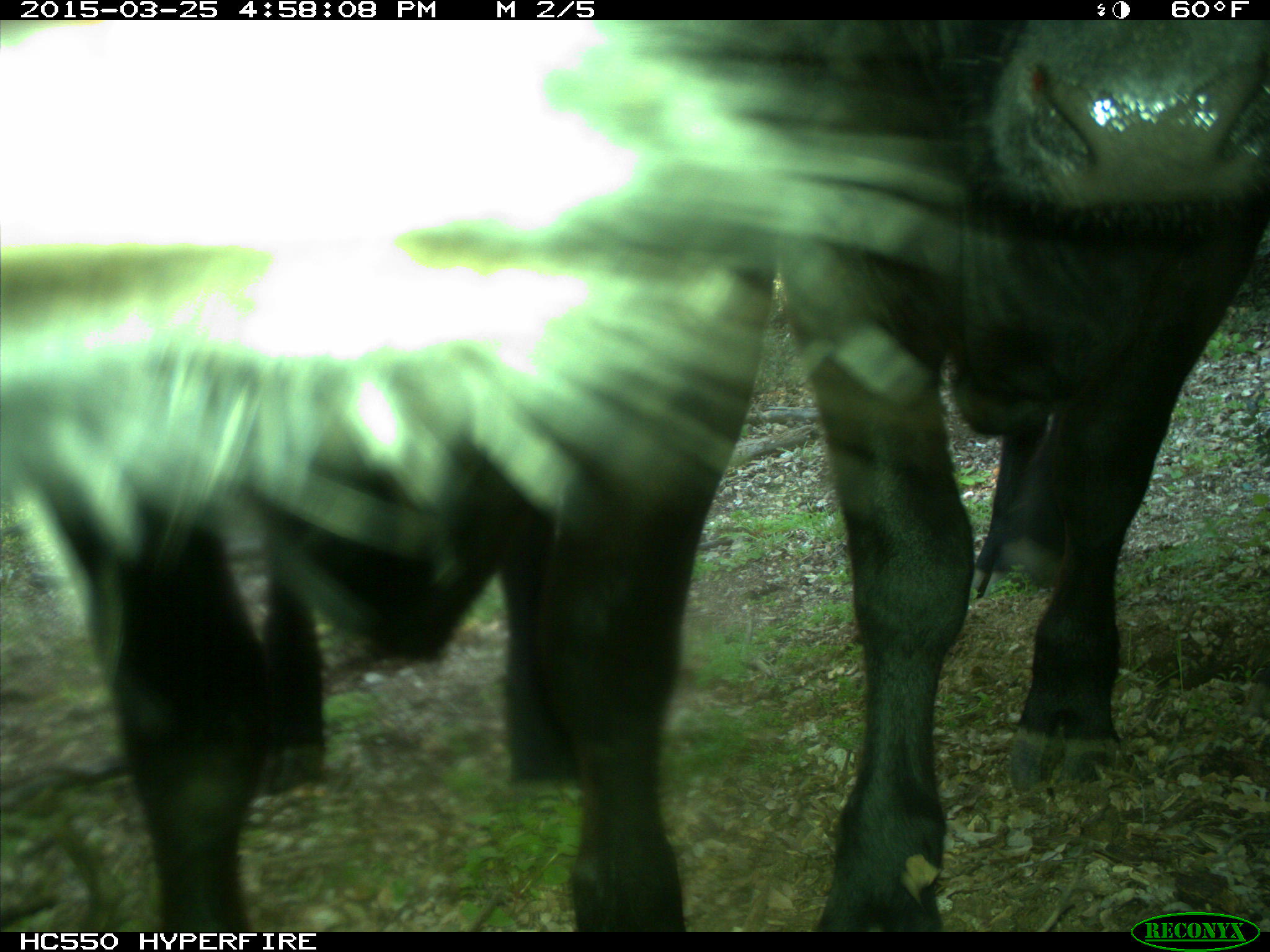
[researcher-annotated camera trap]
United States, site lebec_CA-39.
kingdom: Animalia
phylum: Chordata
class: Mammalia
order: Artiodactyla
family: Bovidae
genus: Bos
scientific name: Bos taurus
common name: domestic cow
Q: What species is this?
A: Bos taurus (domestic cow).